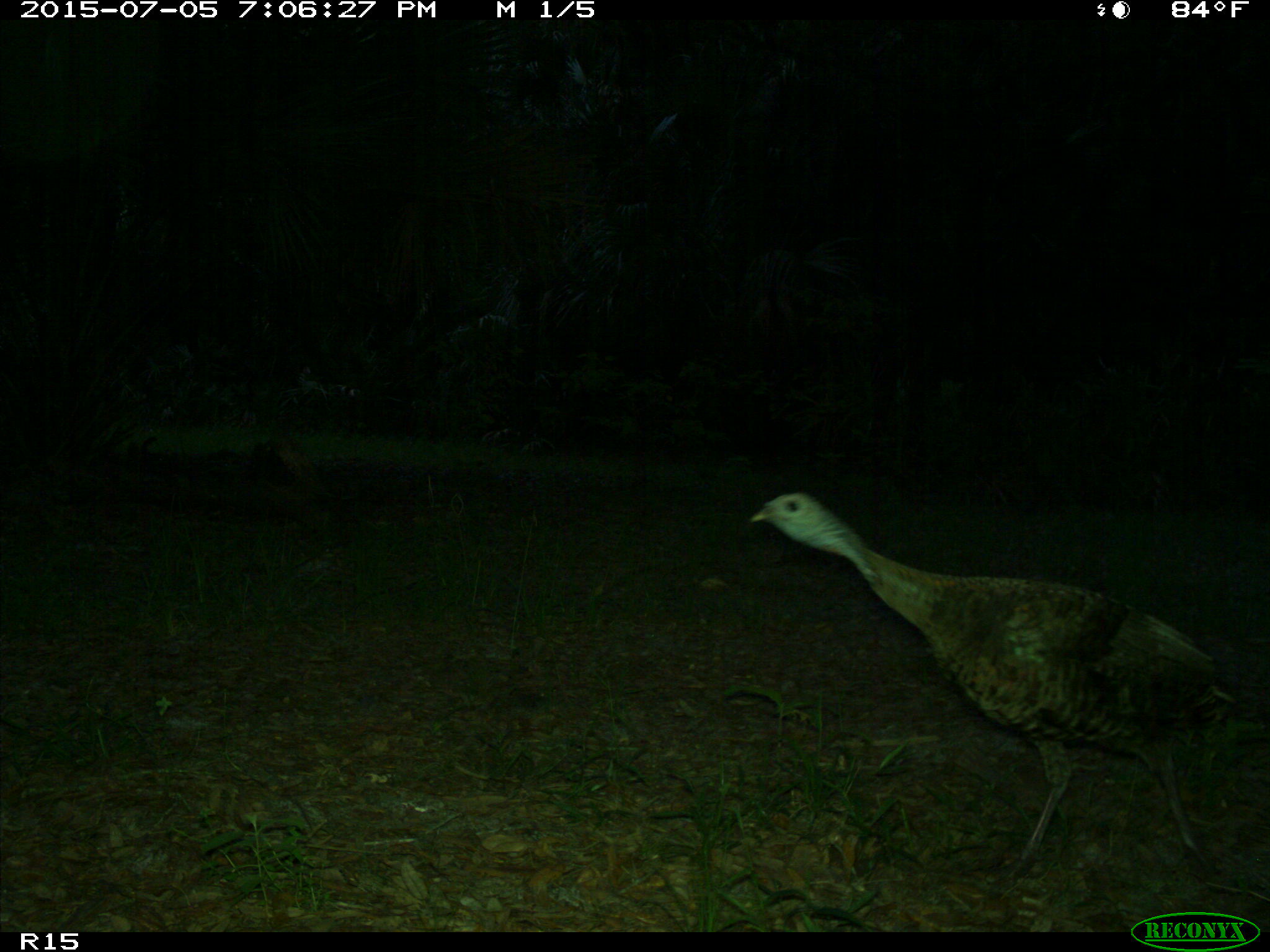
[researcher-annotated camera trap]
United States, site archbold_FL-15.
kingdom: Animalia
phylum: Chordata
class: Aves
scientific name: Aves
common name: birds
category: unidentified bird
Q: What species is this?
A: Unidentified bird (birds) (Aves).